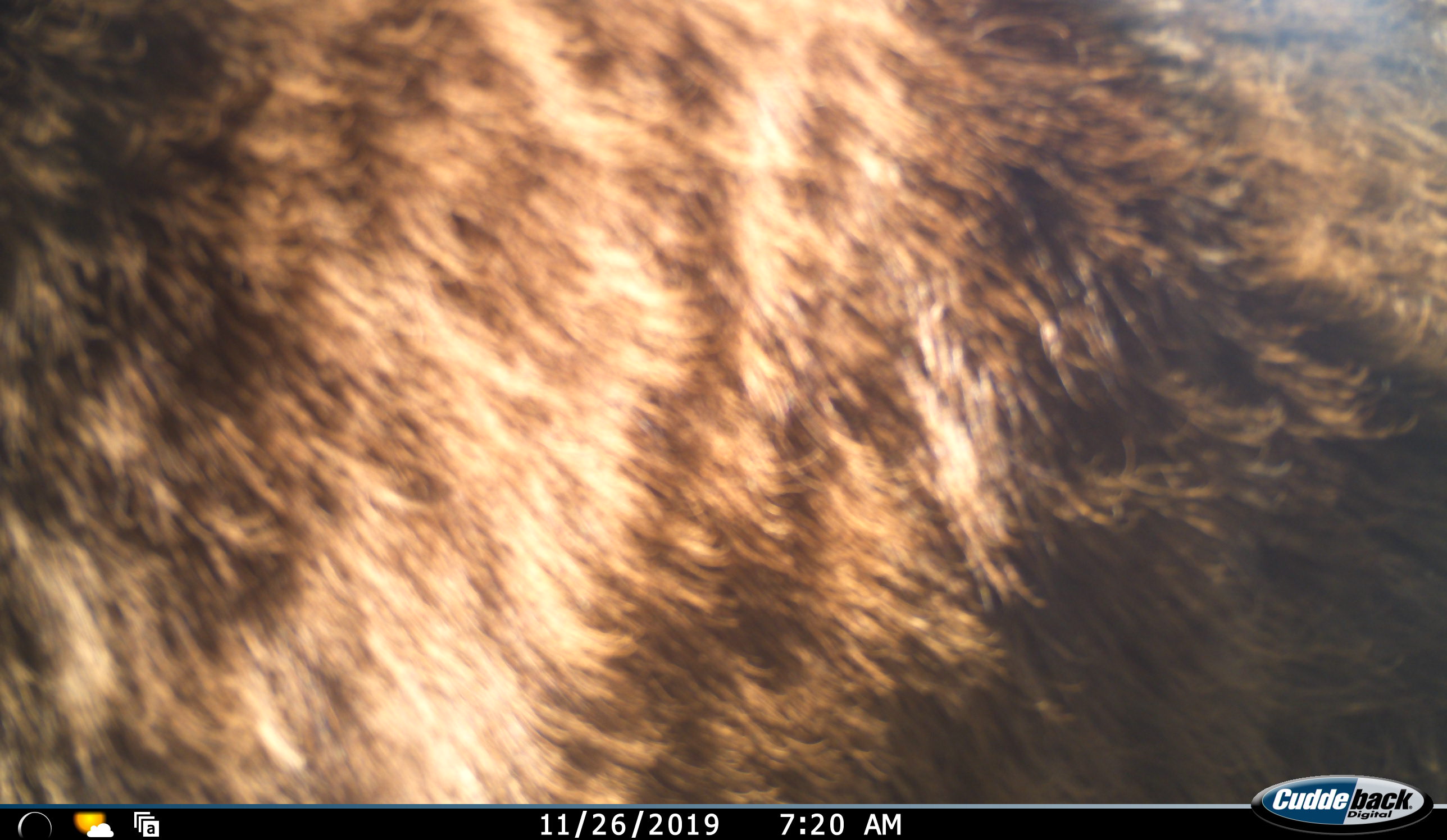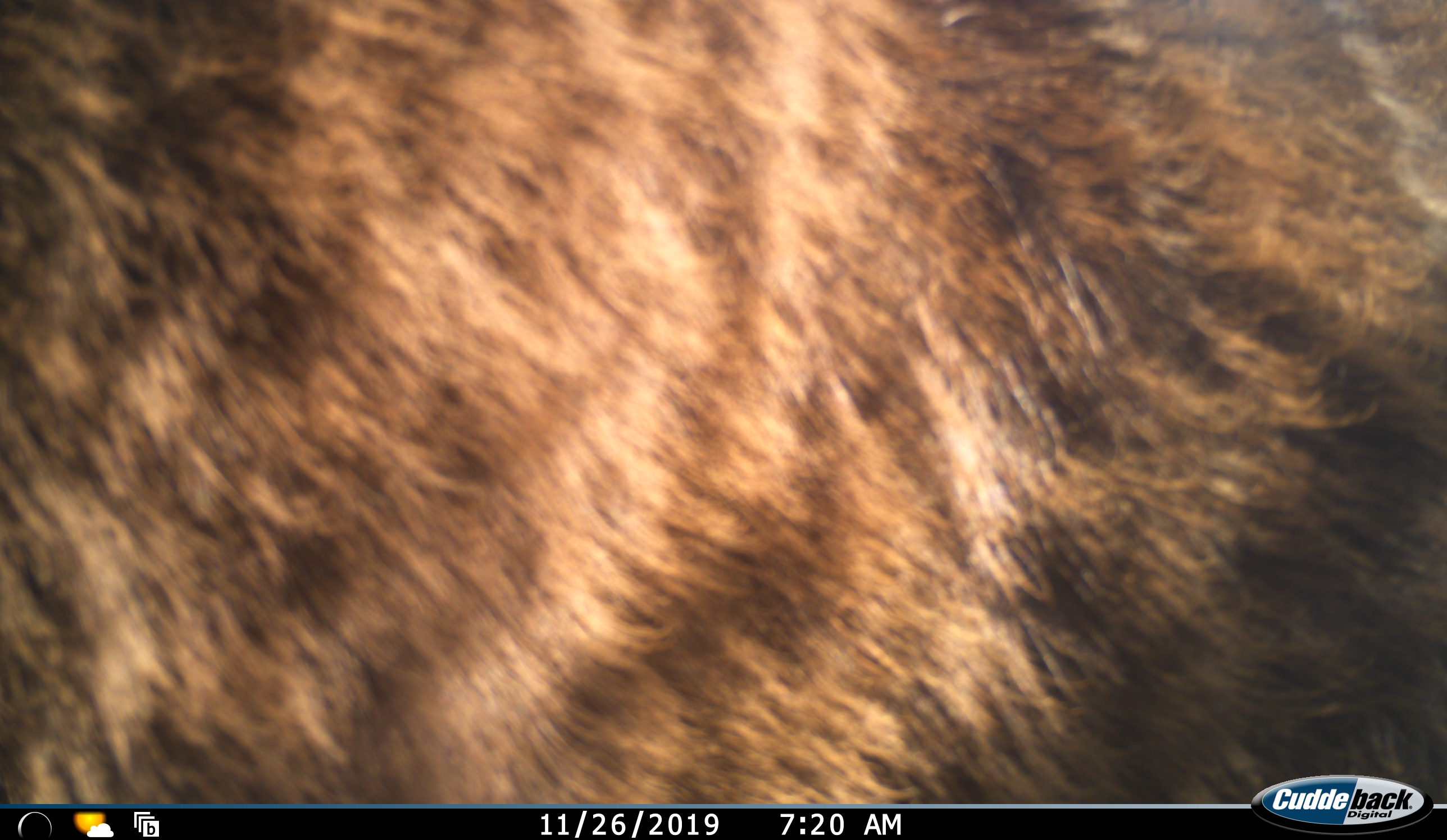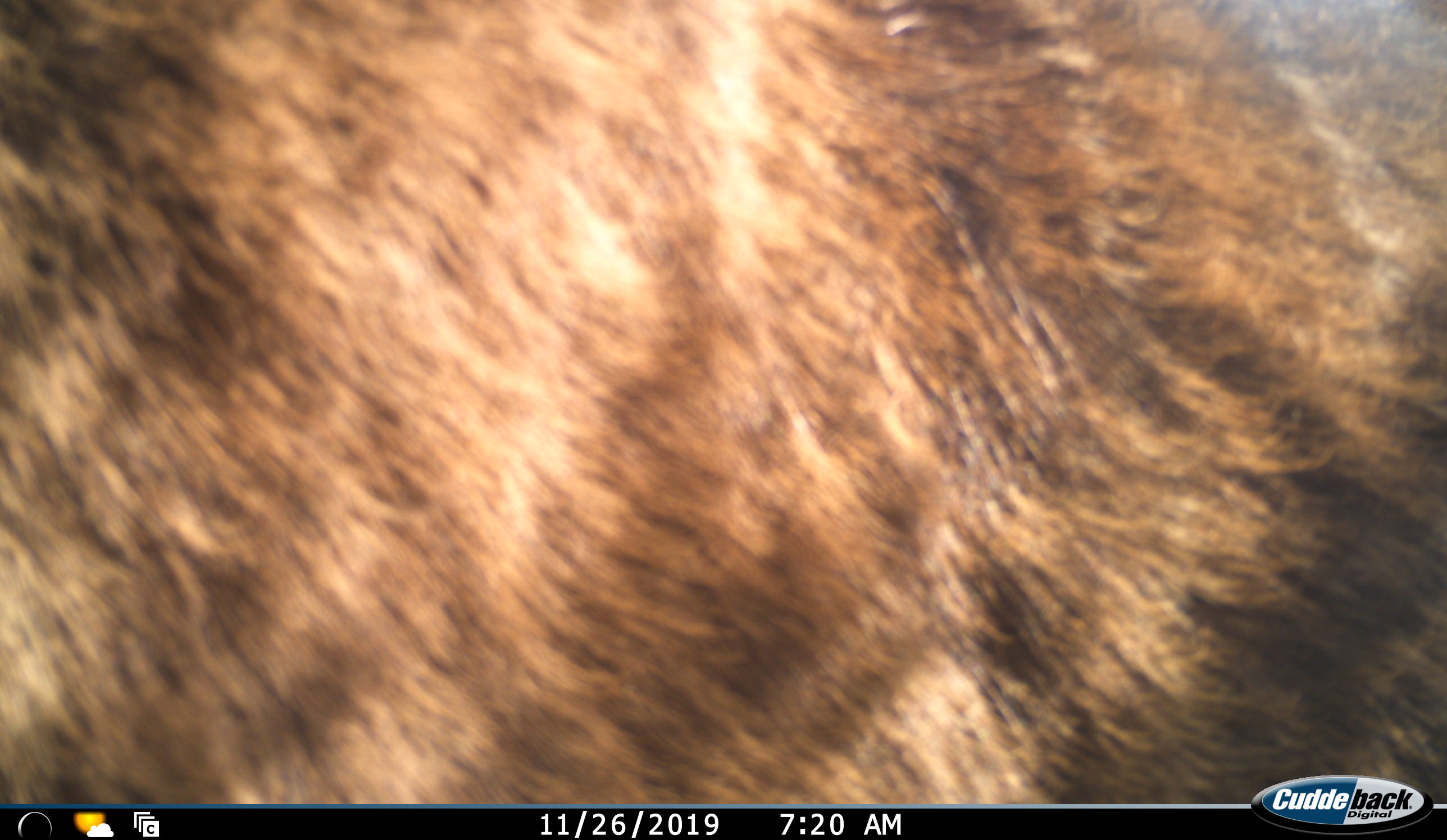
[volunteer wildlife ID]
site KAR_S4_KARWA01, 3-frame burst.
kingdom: Animalia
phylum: Chordata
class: Mammalia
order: Primates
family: Cercopithecidae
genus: Papio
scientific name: Papio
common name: baboon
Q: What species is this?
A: Baboon (Papio).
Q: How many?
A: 1.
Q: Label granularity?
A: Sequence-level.